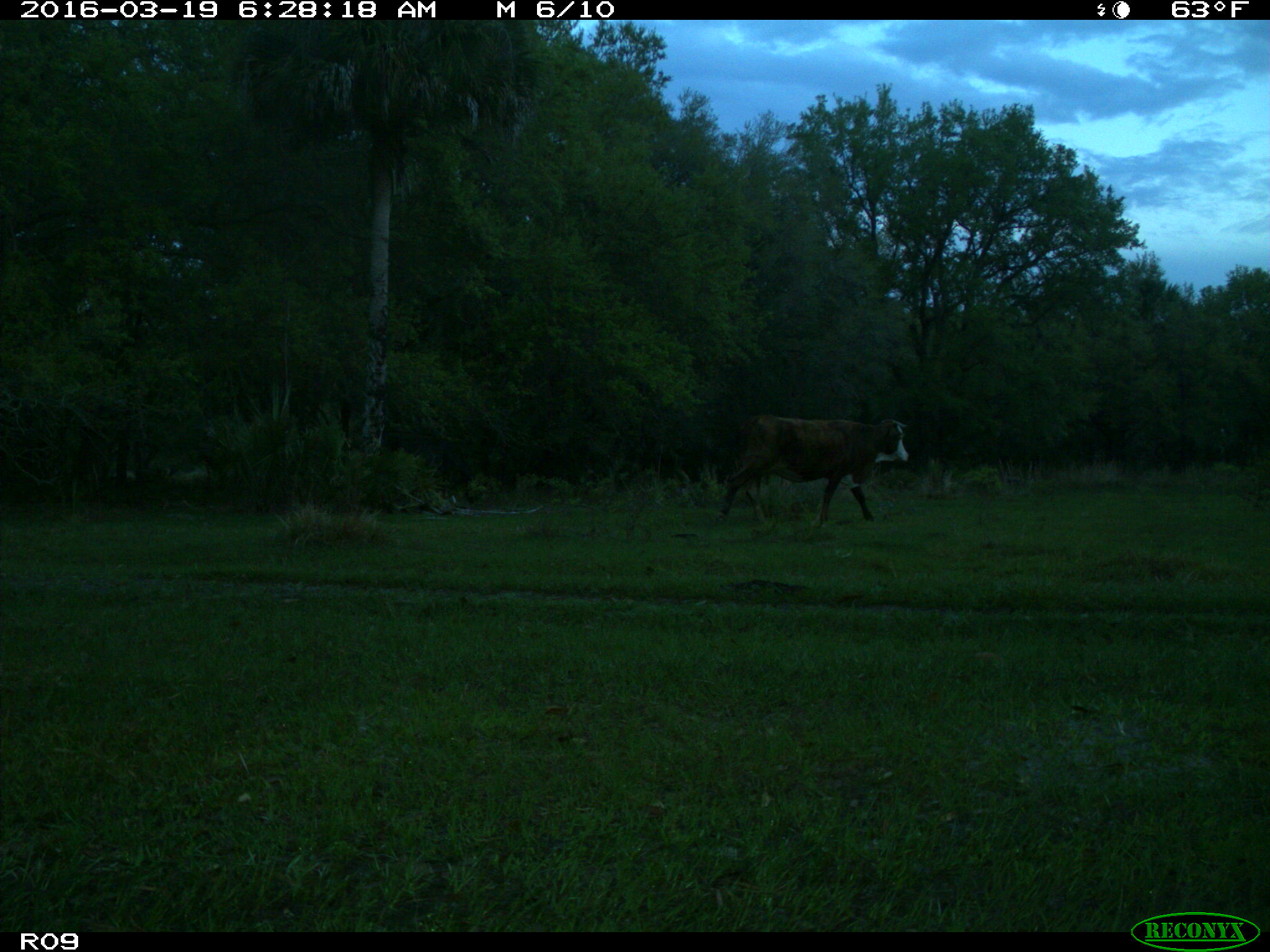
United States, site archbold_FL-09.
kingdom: Animalia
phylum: Chordata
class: Mammalia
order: Artiodactyla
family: Bovidae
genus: Bos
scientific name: Bos taurus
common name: domestic cow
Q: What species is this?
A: Bos taurus (domestic cow).